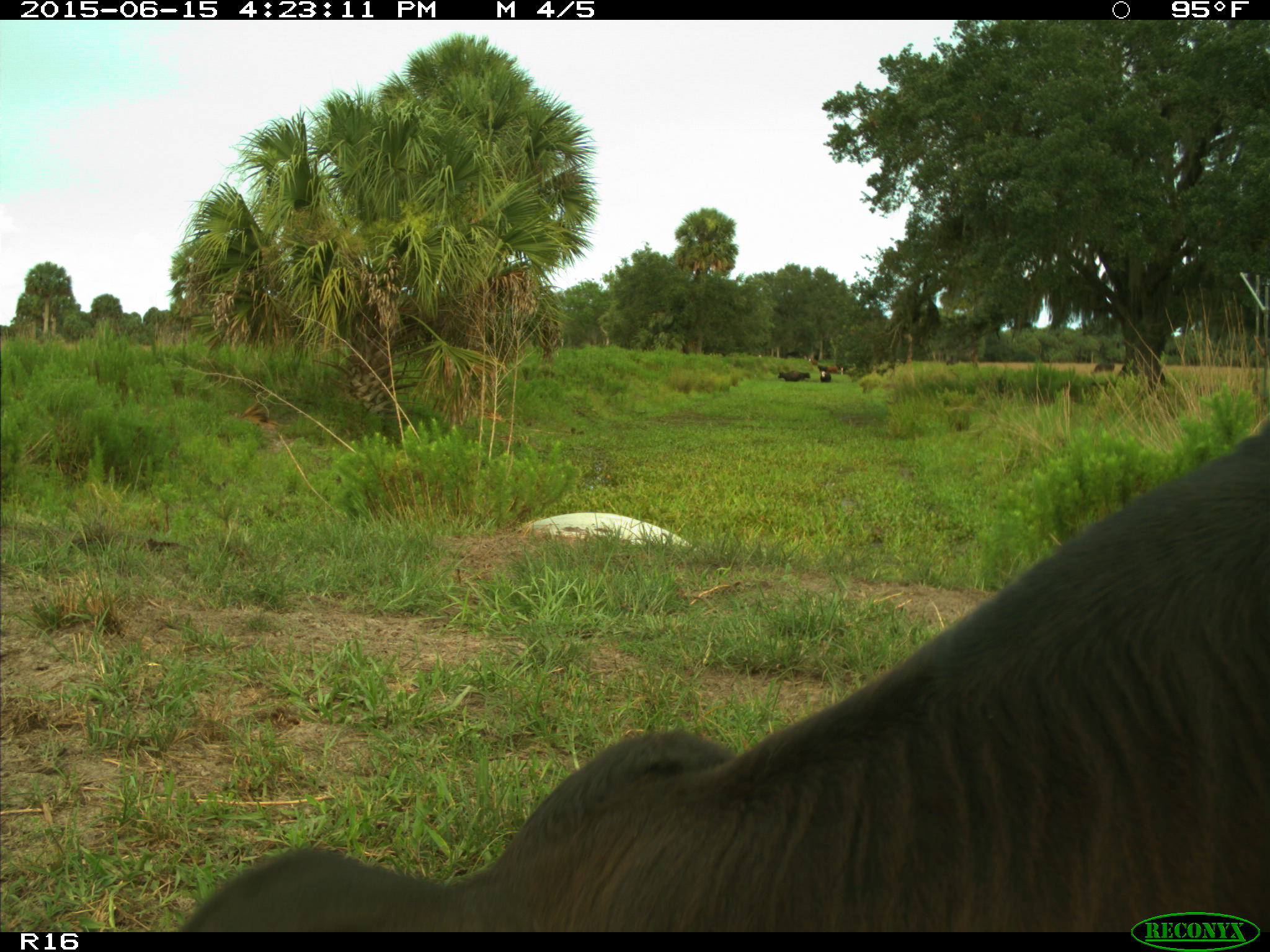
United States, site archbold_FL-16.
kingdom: Animalia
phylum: Chordata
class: Mammalia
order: Artiodactyla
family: Bovidae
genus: Bos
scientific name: Bos taurus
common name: domestic cow